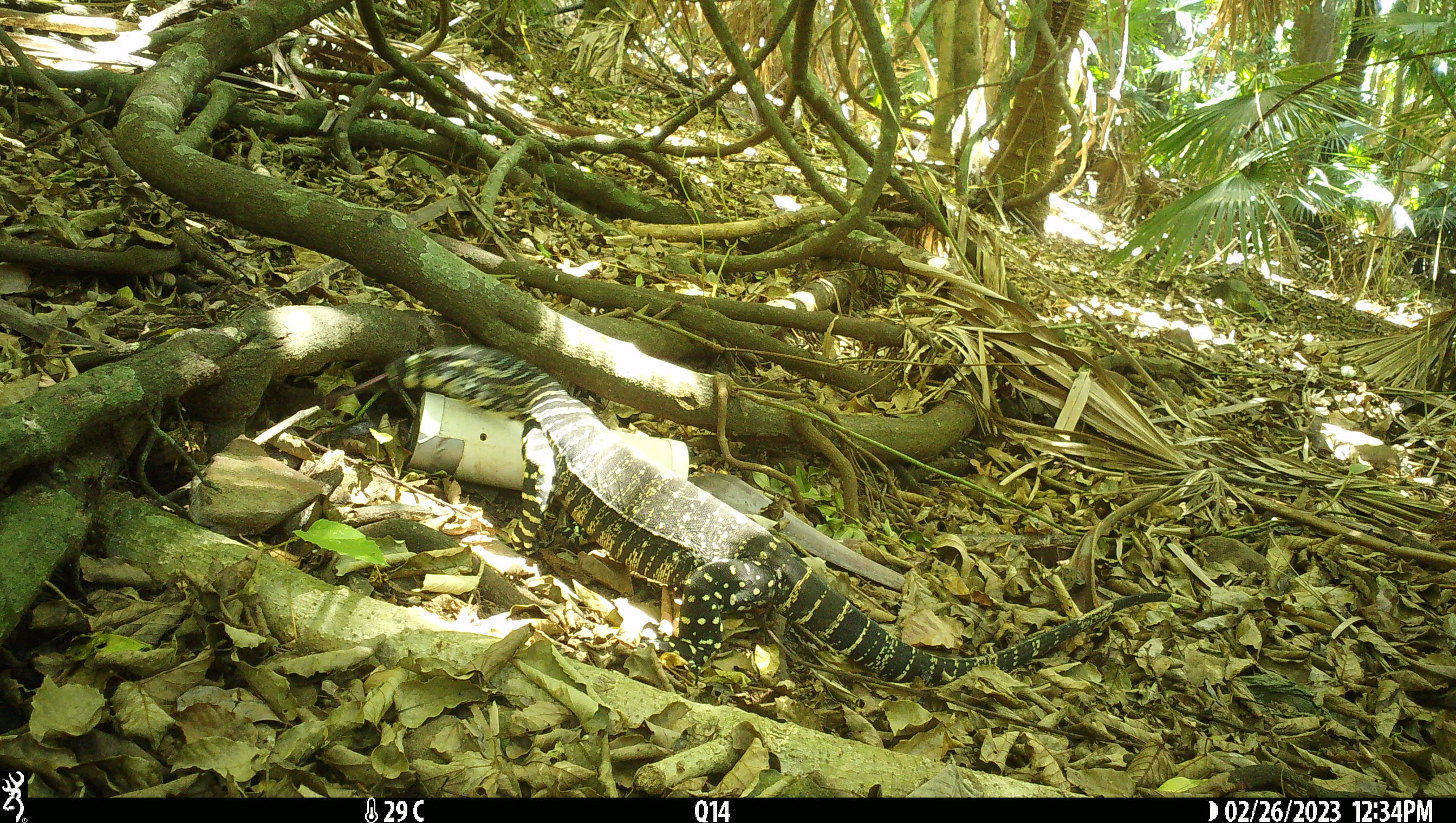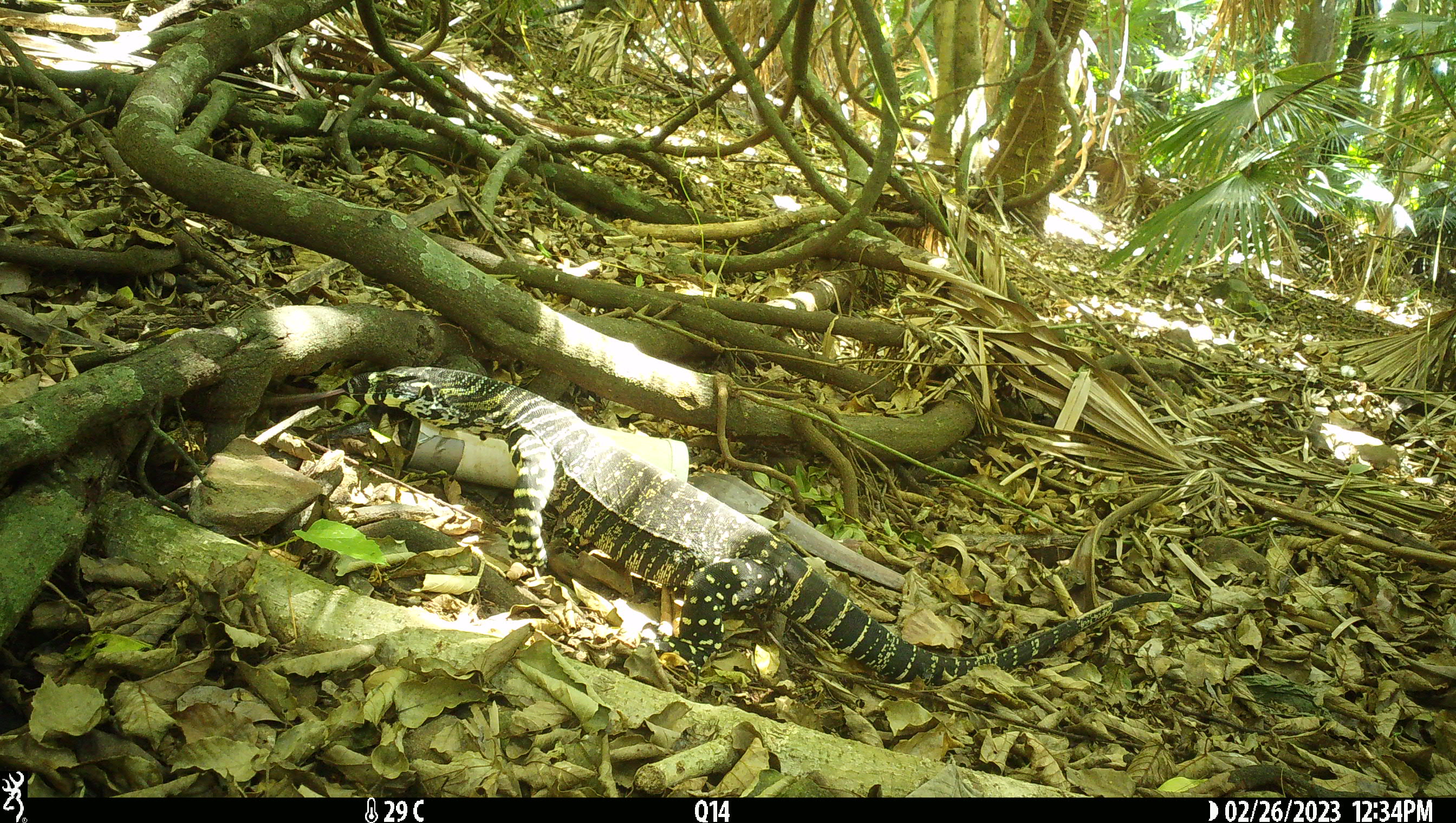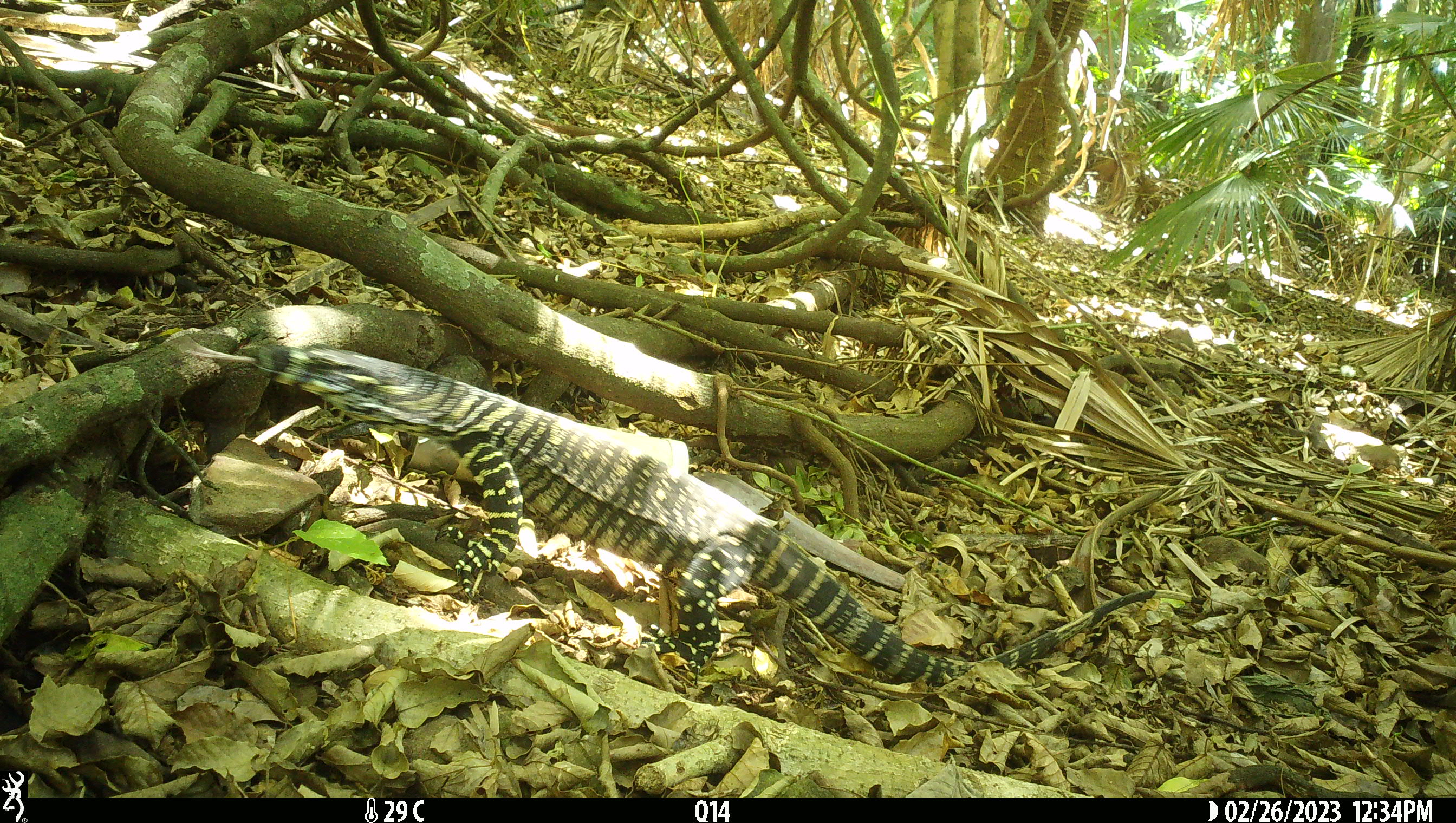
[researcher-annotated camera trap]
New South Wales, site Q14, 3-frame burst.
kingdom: Animalia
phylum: Chordata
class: Reptilia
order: Squamata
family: Varanidae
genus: Varanus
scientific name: Varanus varius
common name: lace monitor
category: goanna